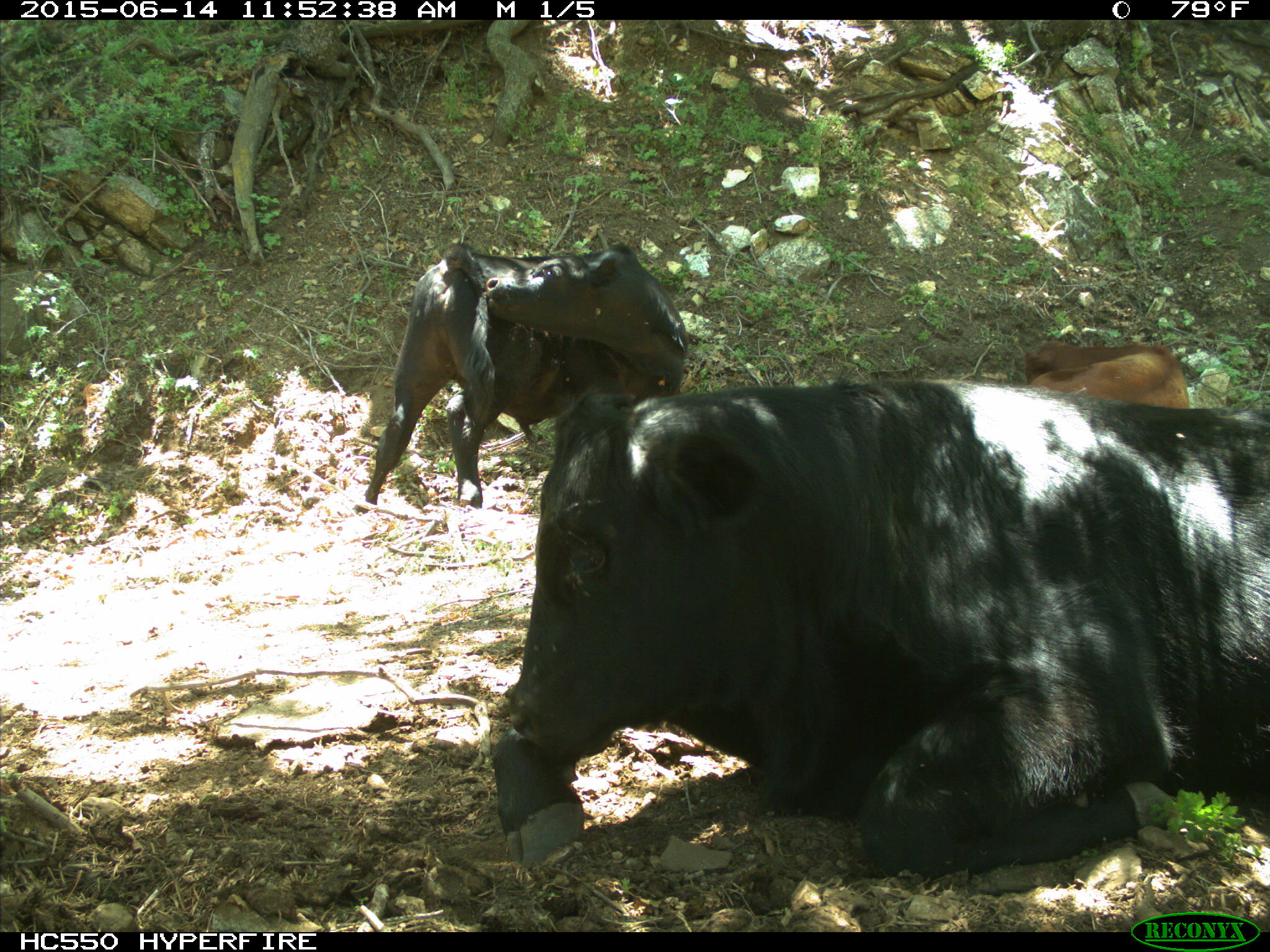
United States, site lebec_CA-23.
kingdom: Animalia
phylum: Chordata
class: Mammalia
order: Artiodactyla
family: Bovidae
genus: Bos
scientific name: Bos taurus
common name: domestic cow